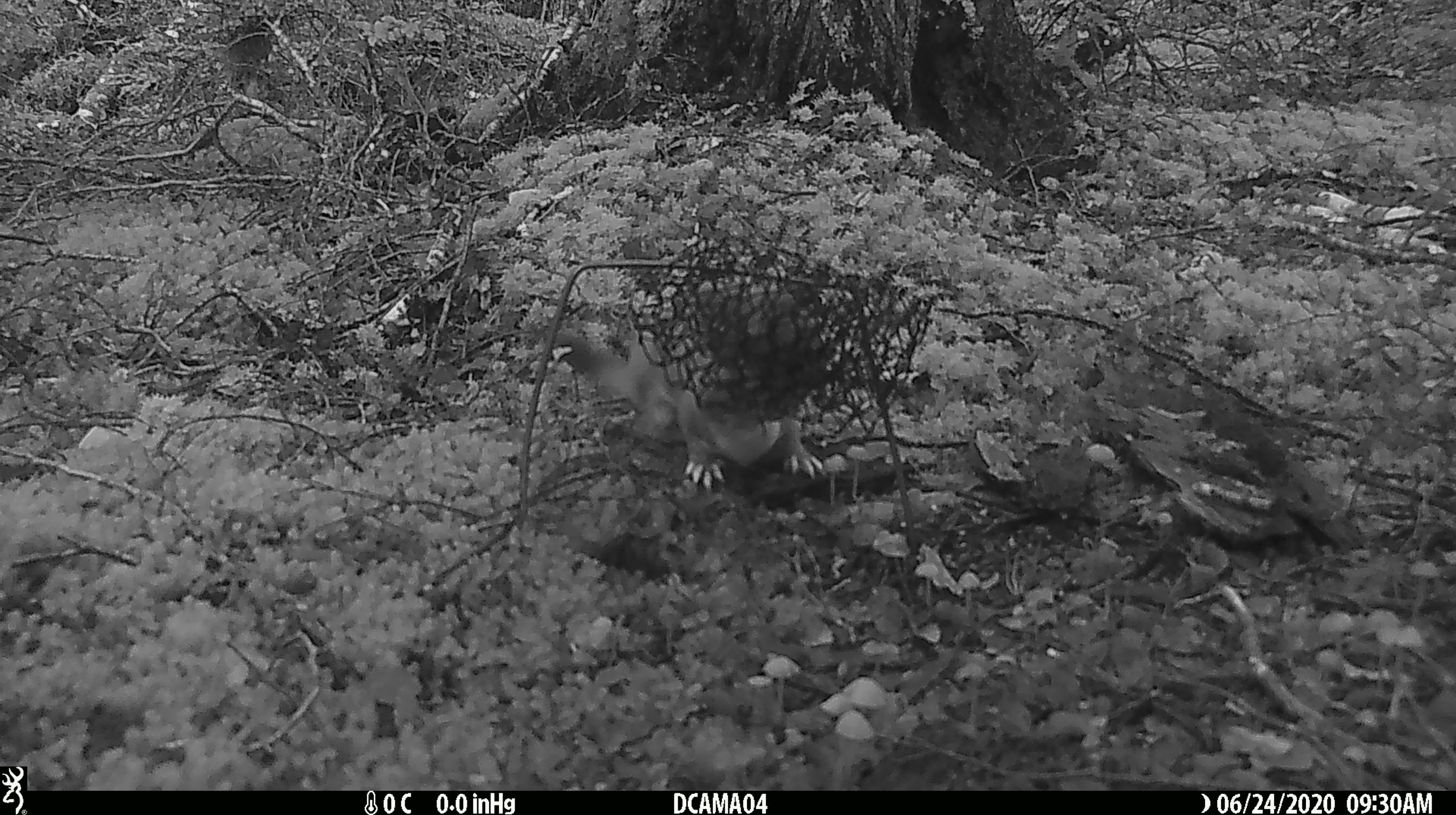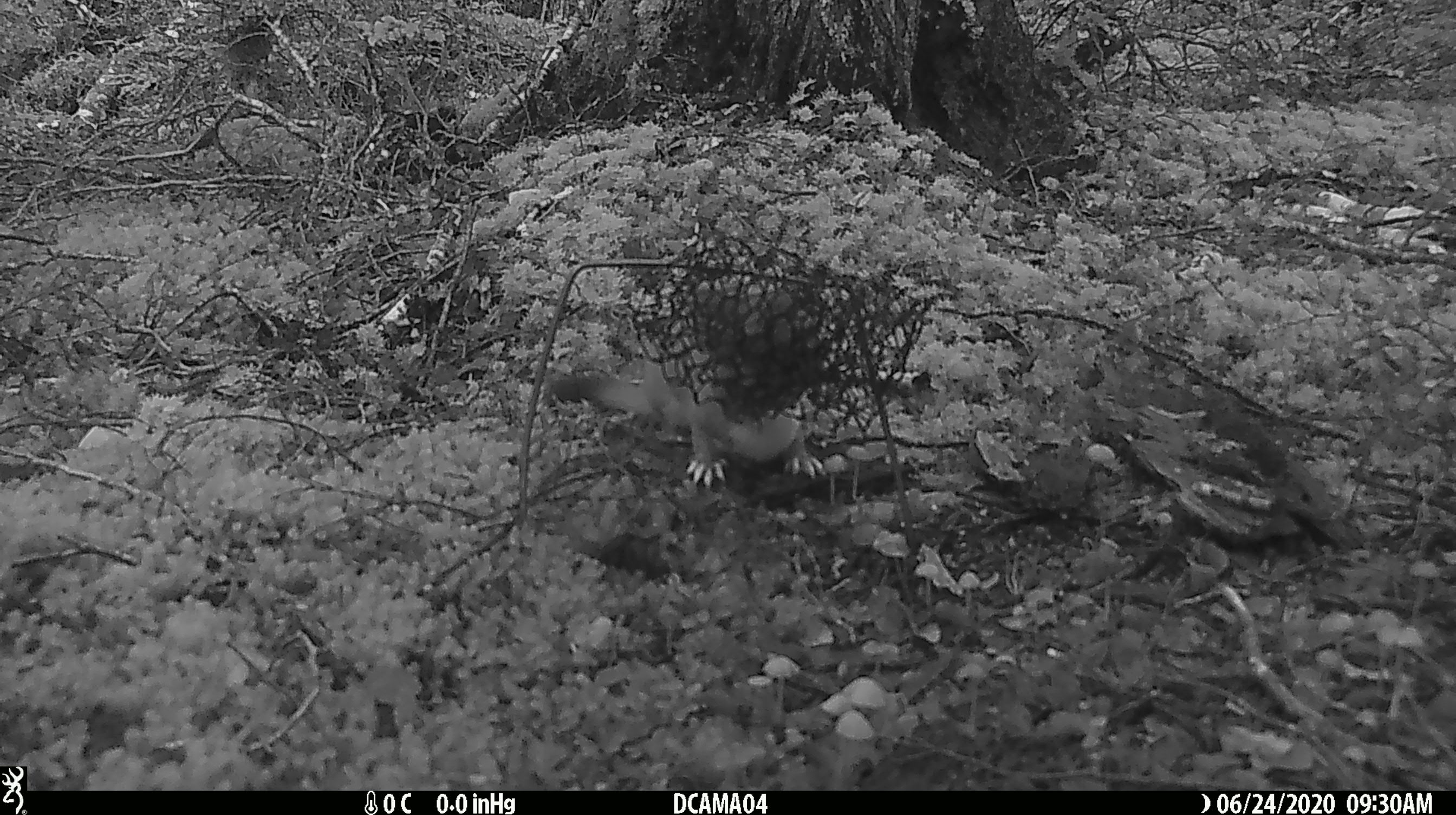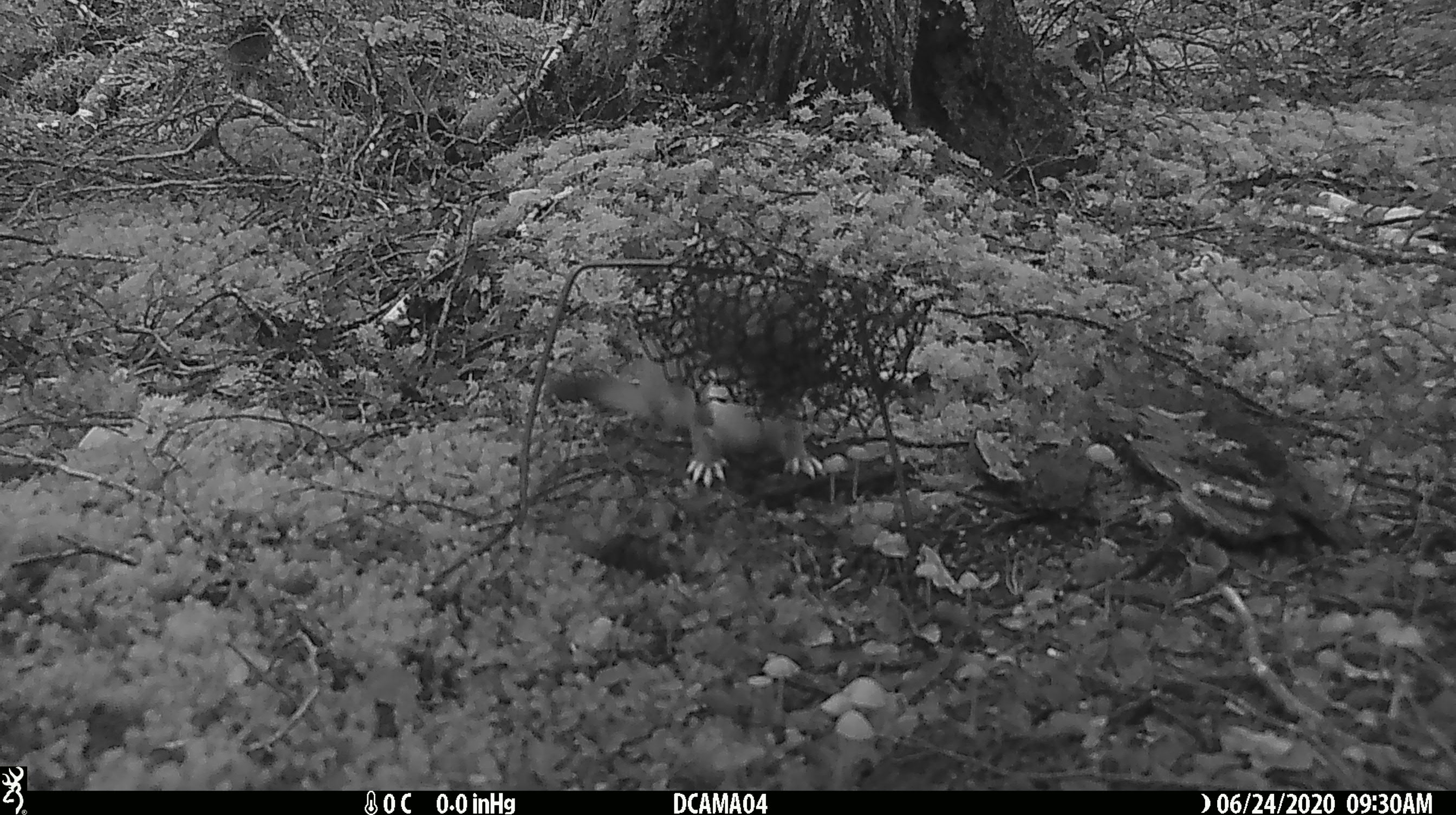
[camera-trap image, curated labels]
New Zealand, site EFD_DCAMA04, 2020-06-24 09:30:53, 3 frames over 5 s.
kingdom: Animalia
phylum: Chordata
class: Mammalia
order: Carnivora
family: Mustelidae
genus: Mustela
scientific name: Mustela erminea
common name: stoat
Stoat (Mustela erminea).